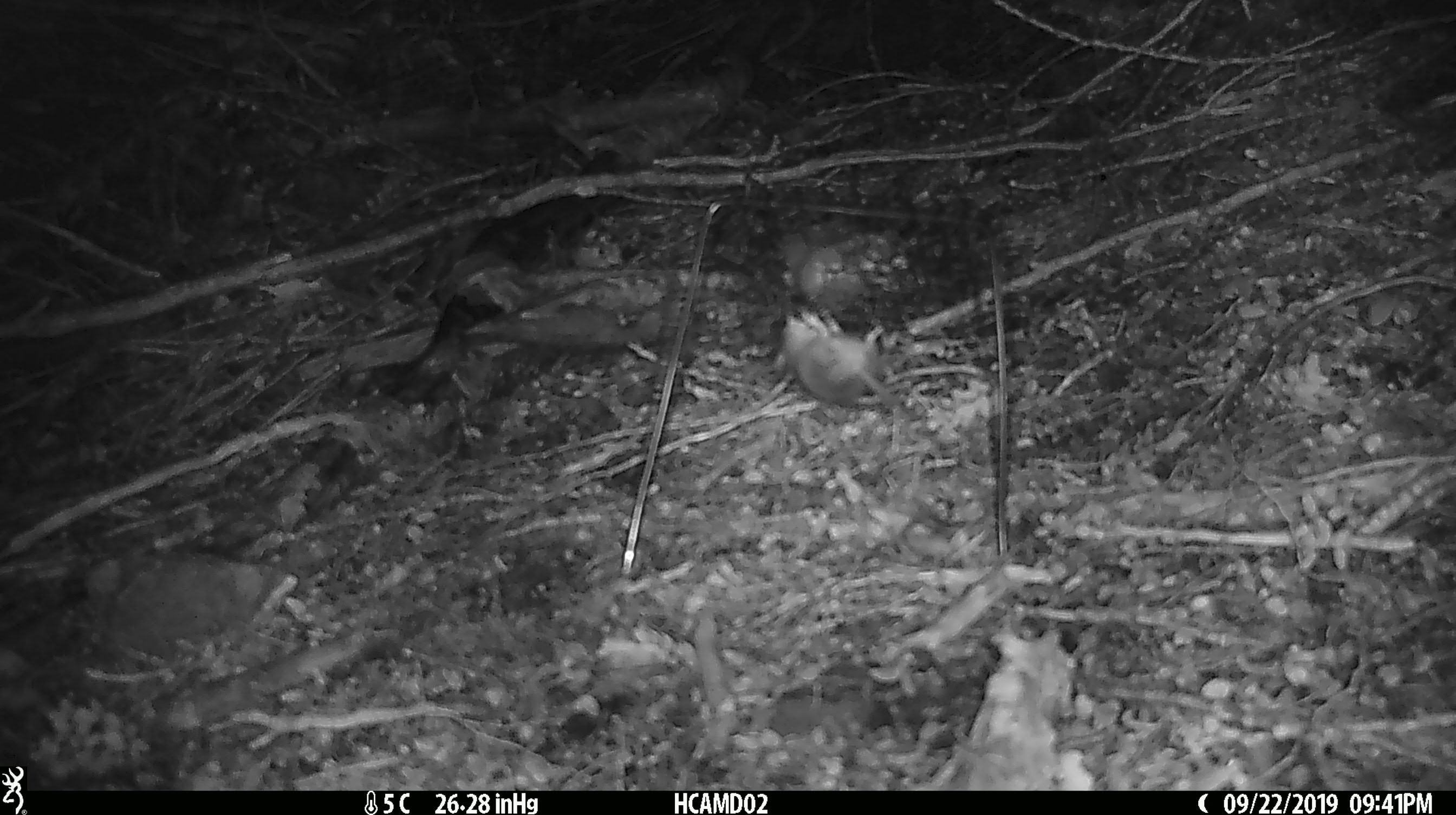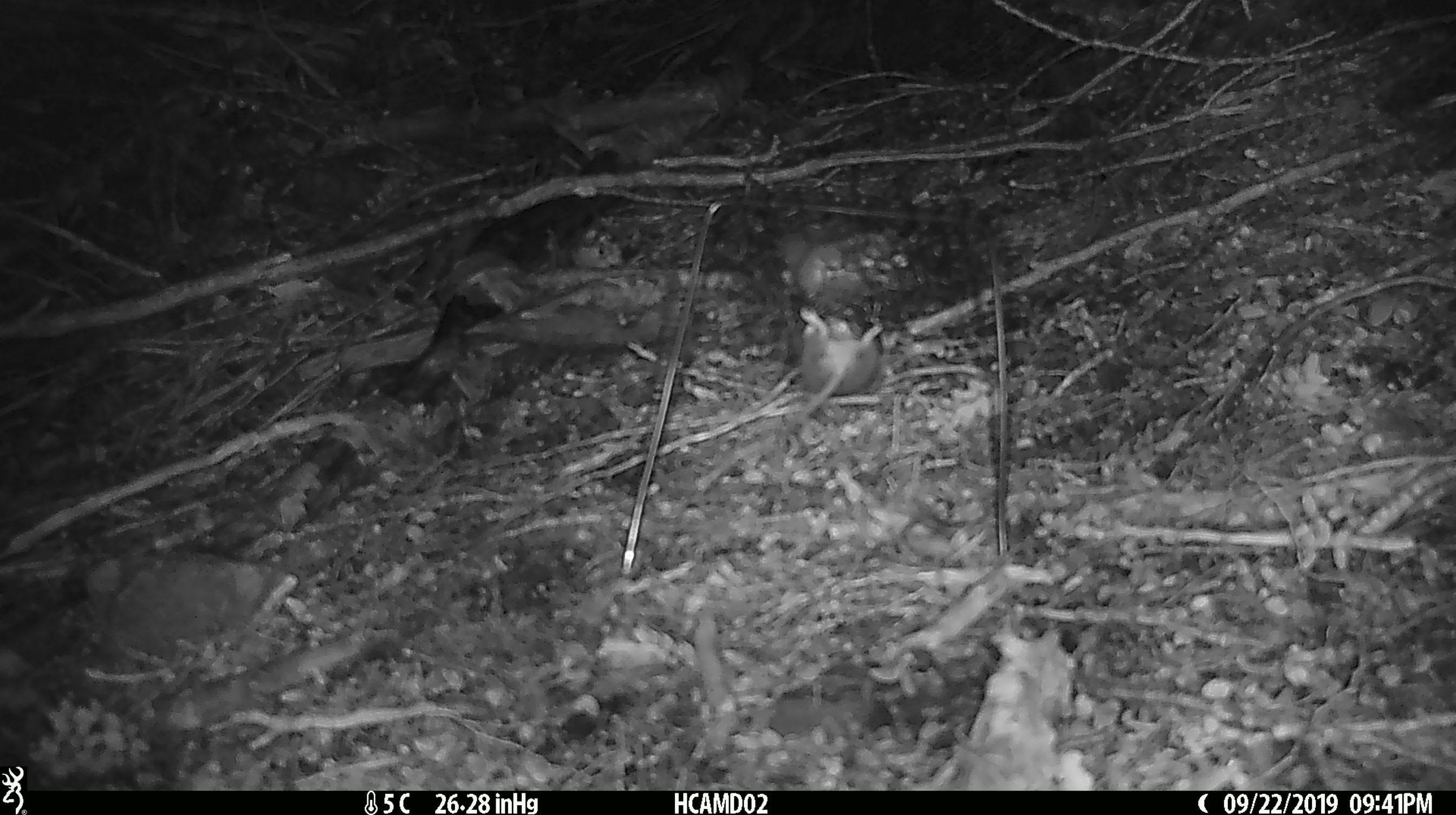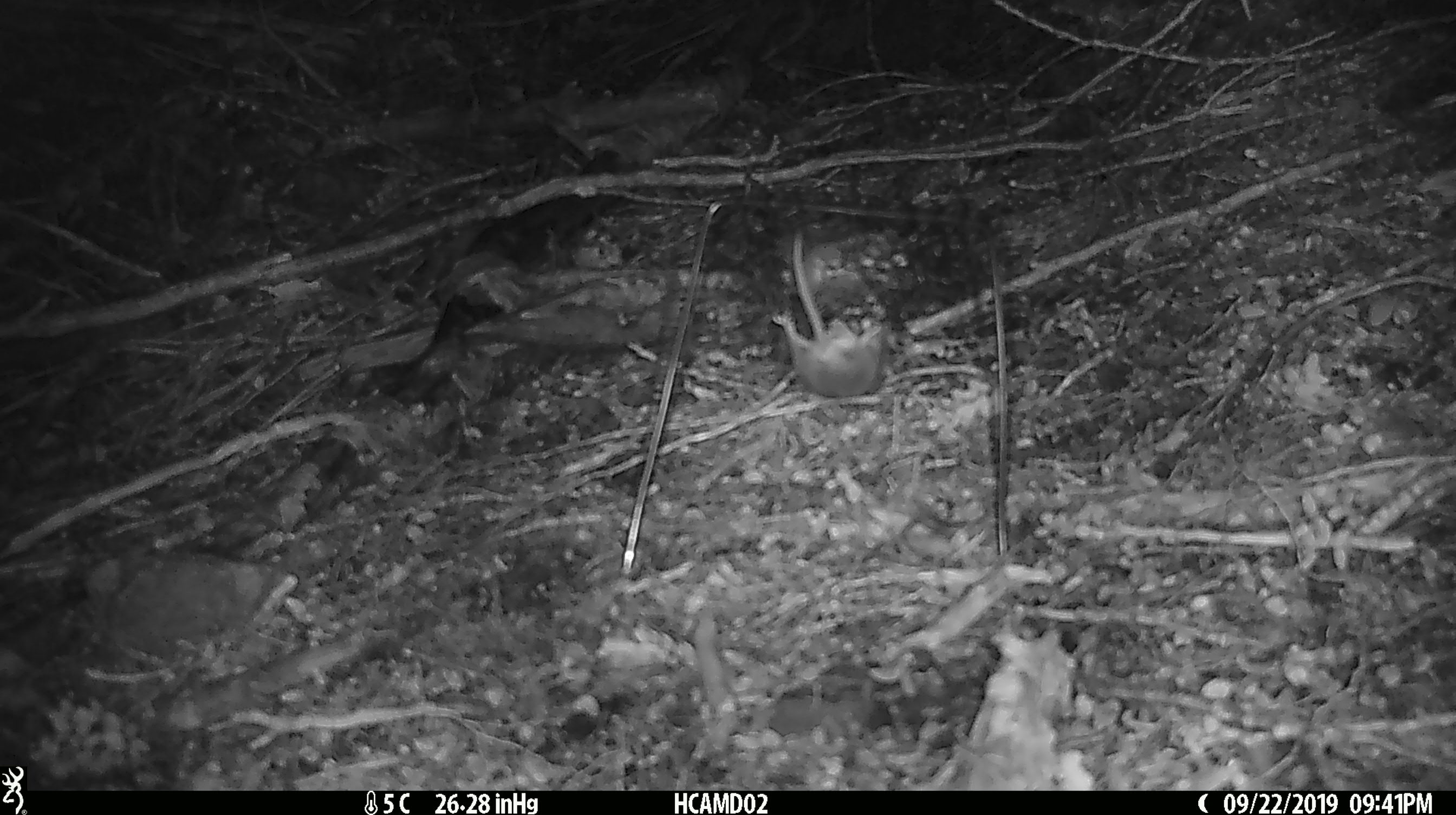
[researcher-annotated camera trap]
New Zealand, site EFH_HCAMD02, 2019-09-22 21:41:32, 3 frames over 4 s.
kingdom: Animalia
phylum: Chordata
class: Mammalia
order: Rodentia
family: Muridae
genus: Mus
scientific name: Mus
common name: mouse